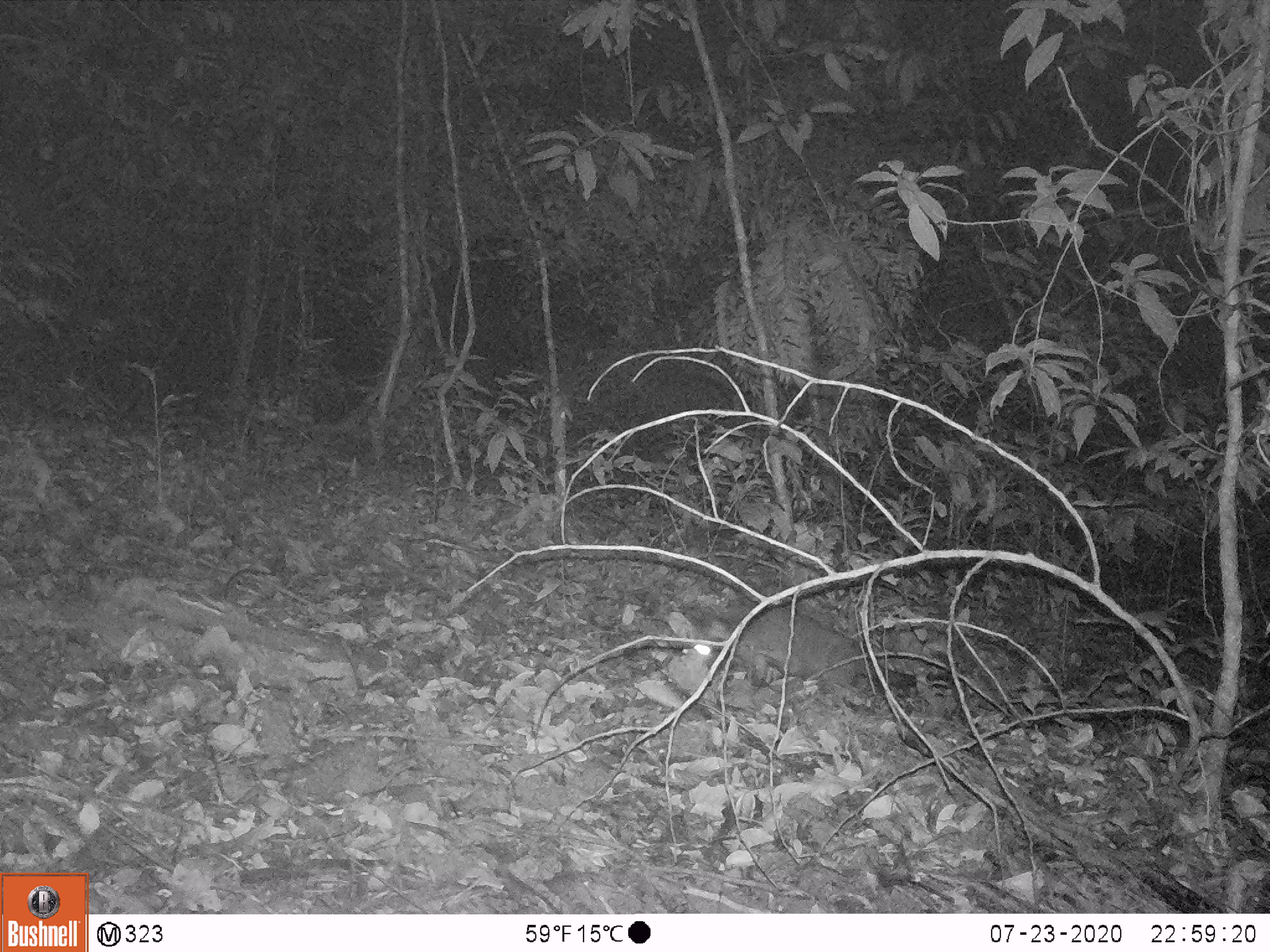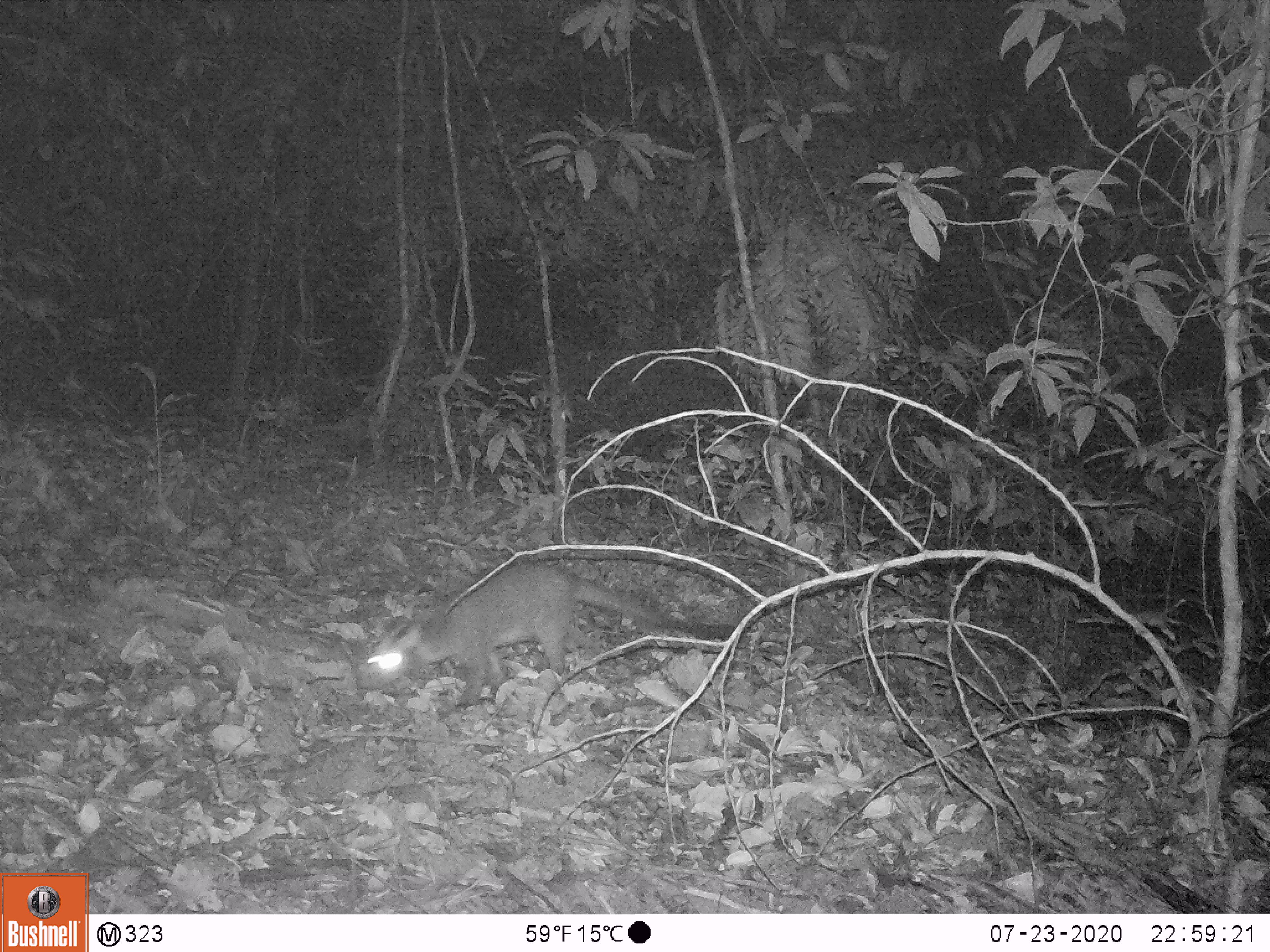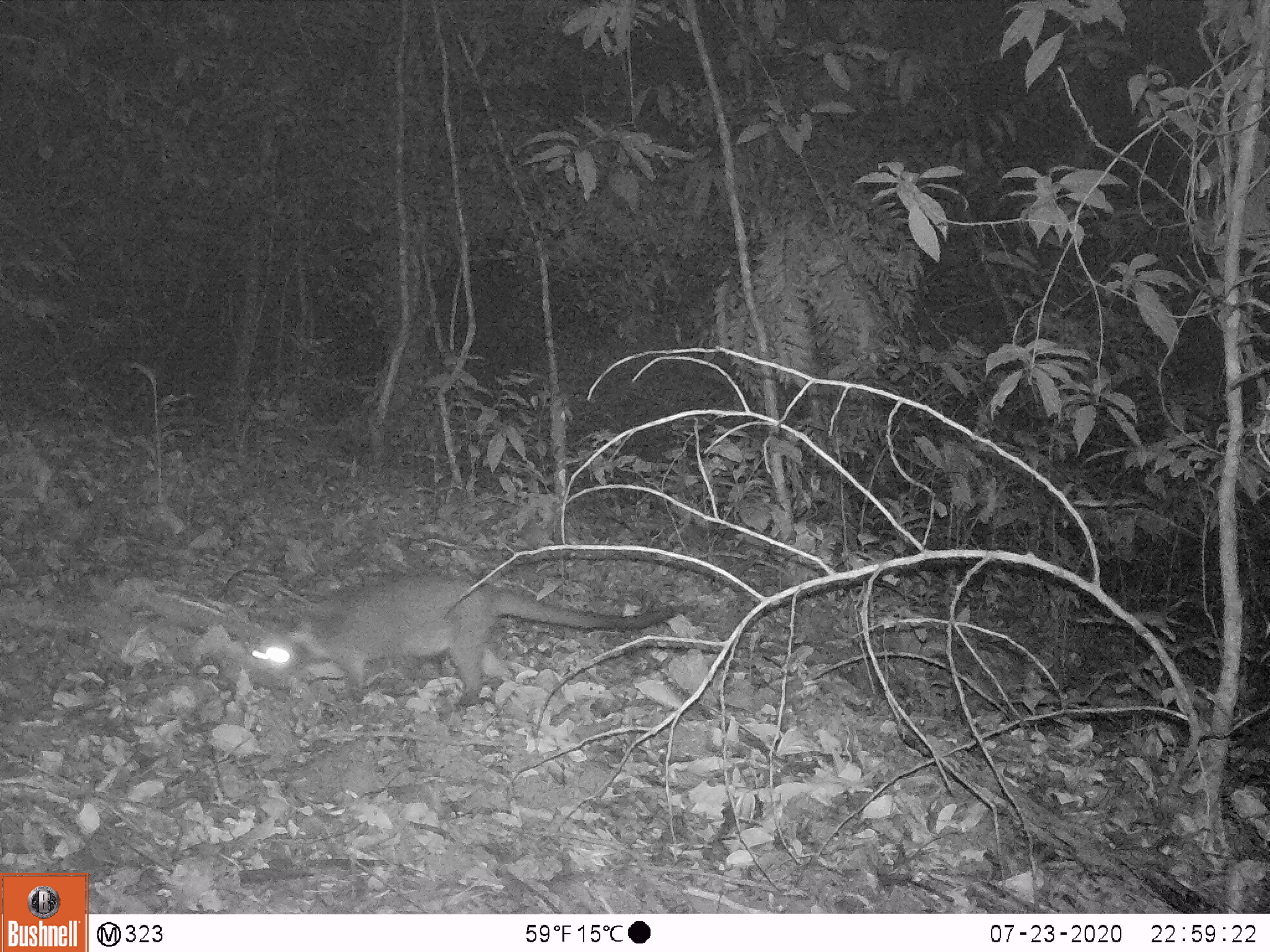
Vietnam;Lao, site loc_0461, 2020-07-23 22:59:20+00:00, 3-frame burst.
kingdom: Animalia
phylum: Chordata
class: Mammalia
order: Carnivora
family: Viverridae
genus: Paguma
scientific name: Paguma larvata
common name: masked palm civet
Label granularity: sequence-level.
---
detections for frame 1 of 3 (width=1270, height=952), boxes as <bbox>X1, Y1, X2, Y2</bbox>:
masked palm civet: <bbox>704, 595, 919, 700</bbox>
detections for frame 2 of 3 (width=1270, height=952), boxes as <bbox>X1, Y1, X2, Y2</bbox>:
masked palm civet: <bbox>359, 559, 695, 714</bbox>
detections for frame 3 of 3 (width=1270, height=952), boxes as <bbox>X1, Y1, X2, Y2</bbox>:
masked palm civet: <bbox>248, 575, 682, 710</bbox>